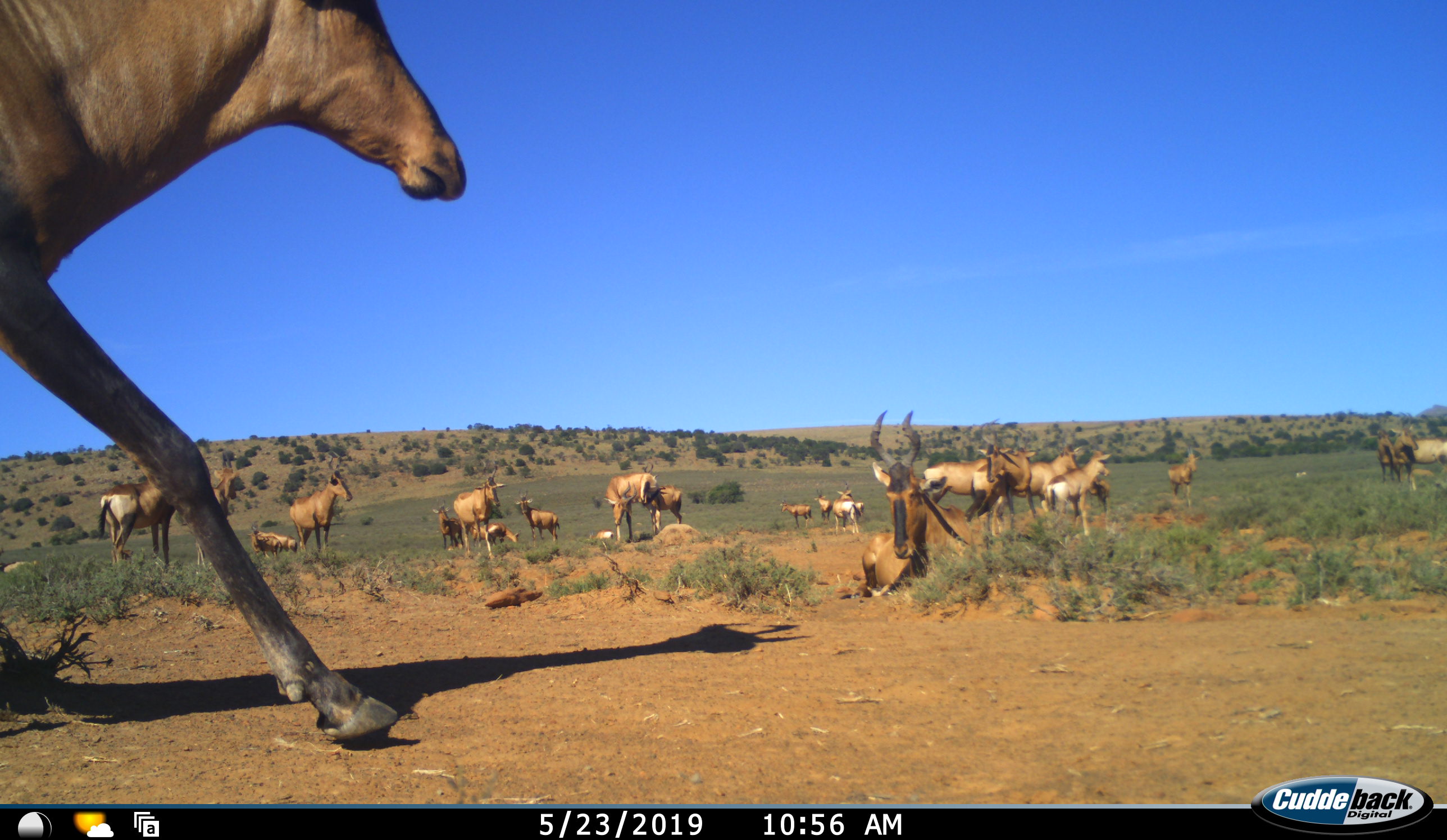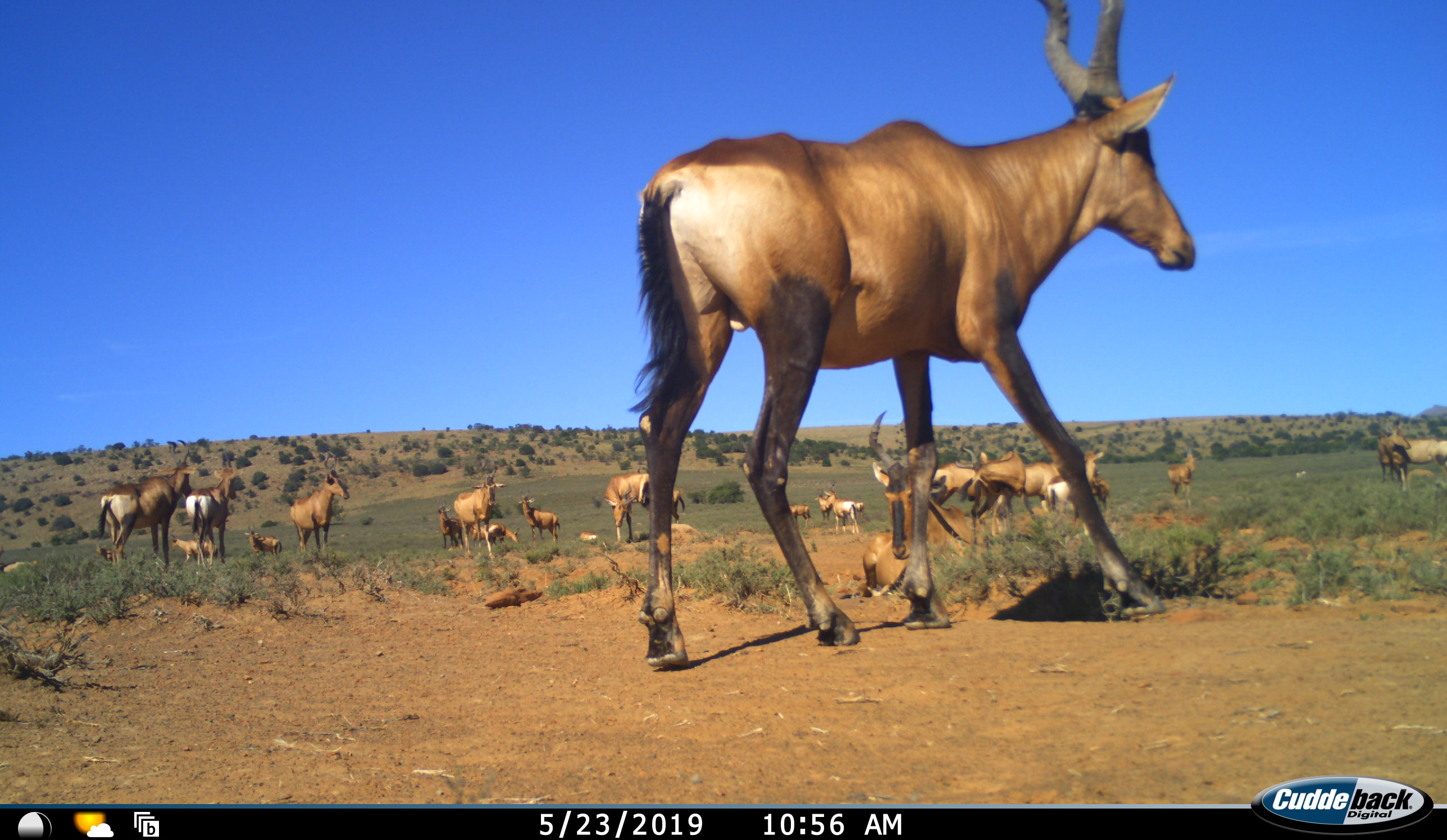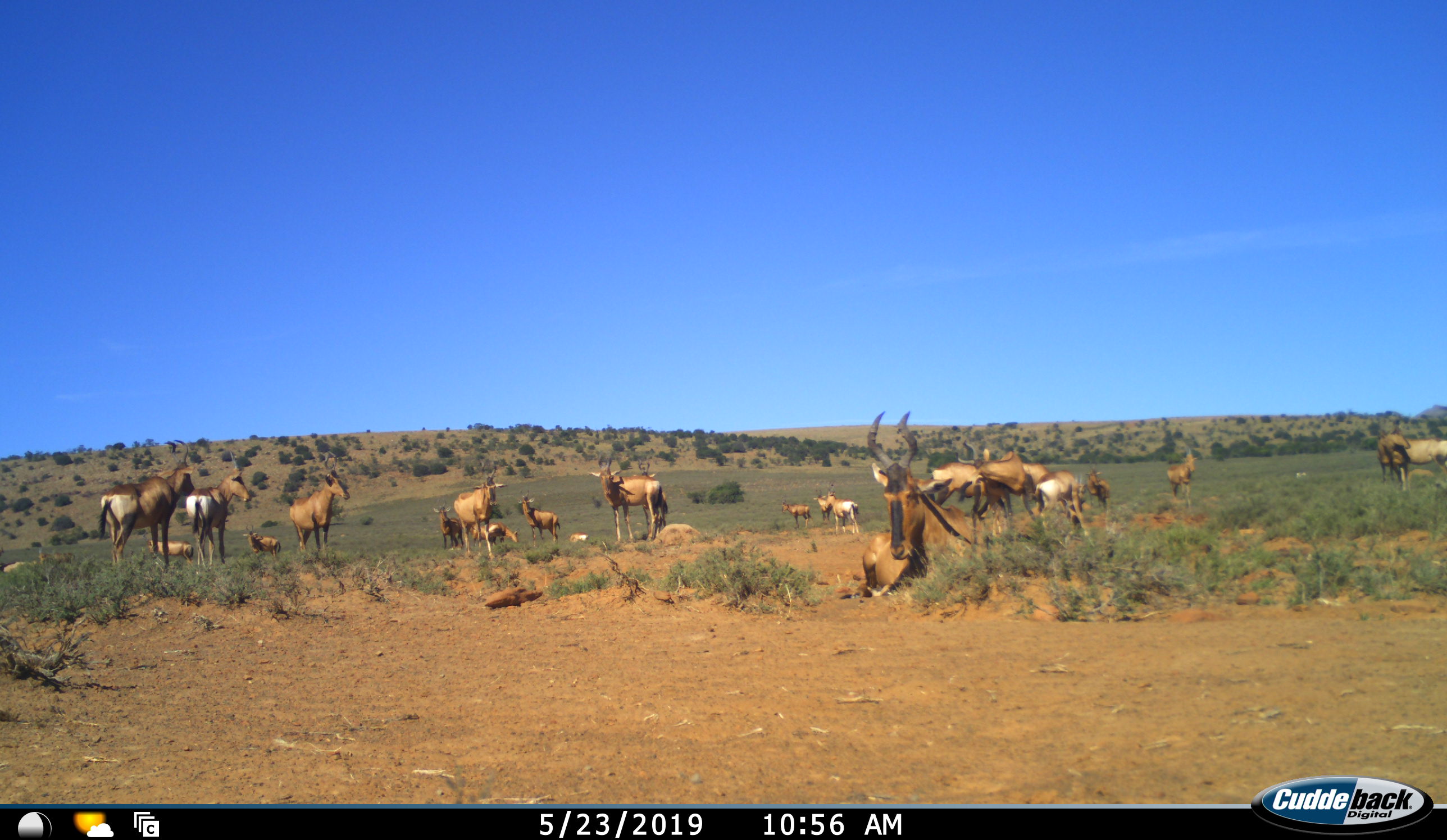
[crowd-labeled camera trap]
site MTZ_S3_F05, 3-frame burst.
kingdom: Animalia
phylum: Chordata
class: Mammalia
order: Artiodactyla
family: Bovidae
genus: Alcelaphus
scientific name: Alcelaphus buselaphus caama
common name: red hartebeest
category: hartebeestred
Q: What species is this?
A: Hartebeestred (red hartebeest) (Alcelaphus buselaphus caama).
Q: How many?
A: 11-50.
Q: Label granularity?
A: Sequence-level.